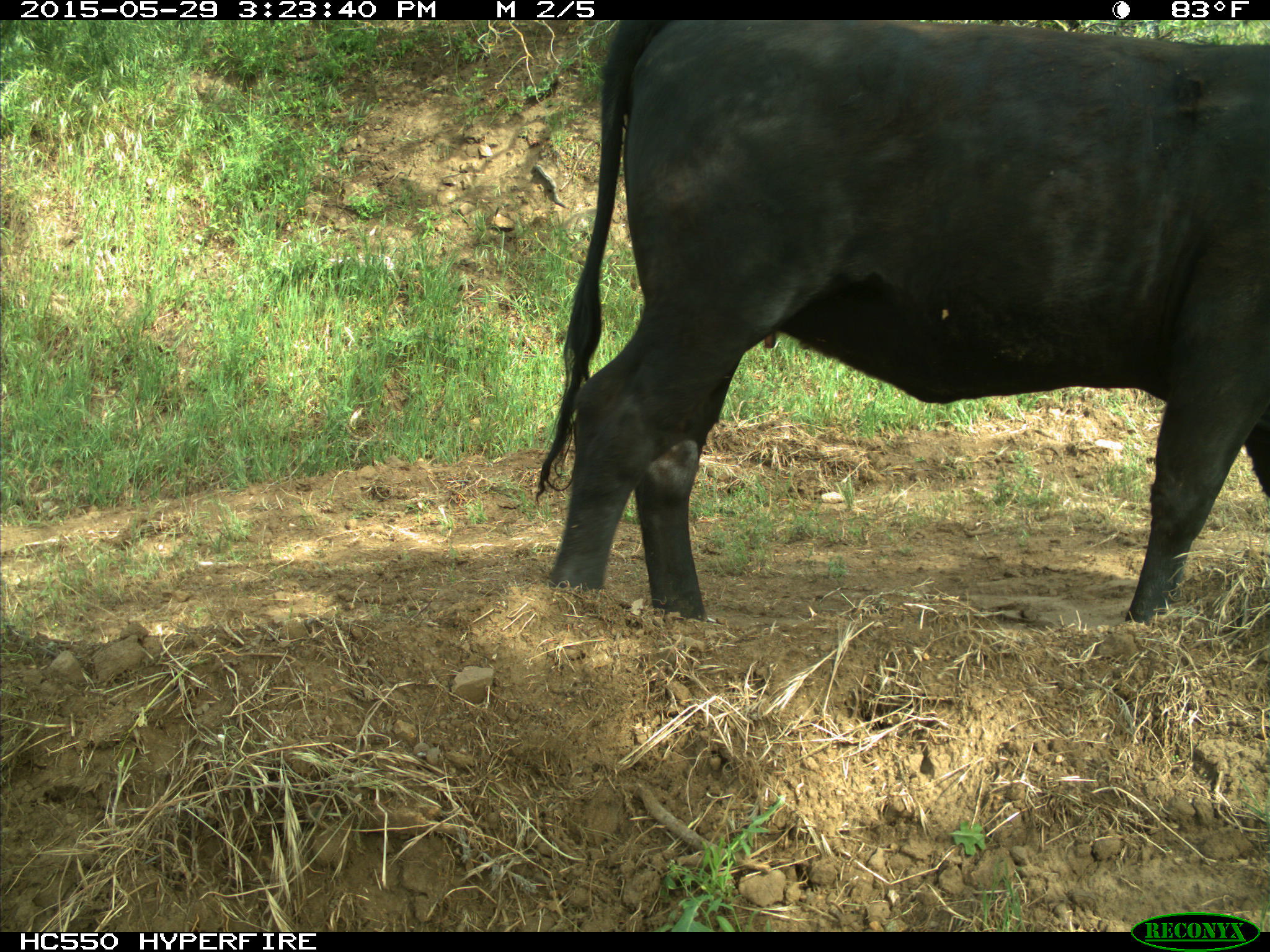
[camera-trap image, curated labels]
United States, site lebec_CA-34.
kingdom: Animalia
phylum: Chordata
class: Mammalia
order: Artiodactyla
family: Bovidae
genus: Bos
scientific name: Bos taurus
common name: domestic cow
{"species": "Bos taurus (domestic cow)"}